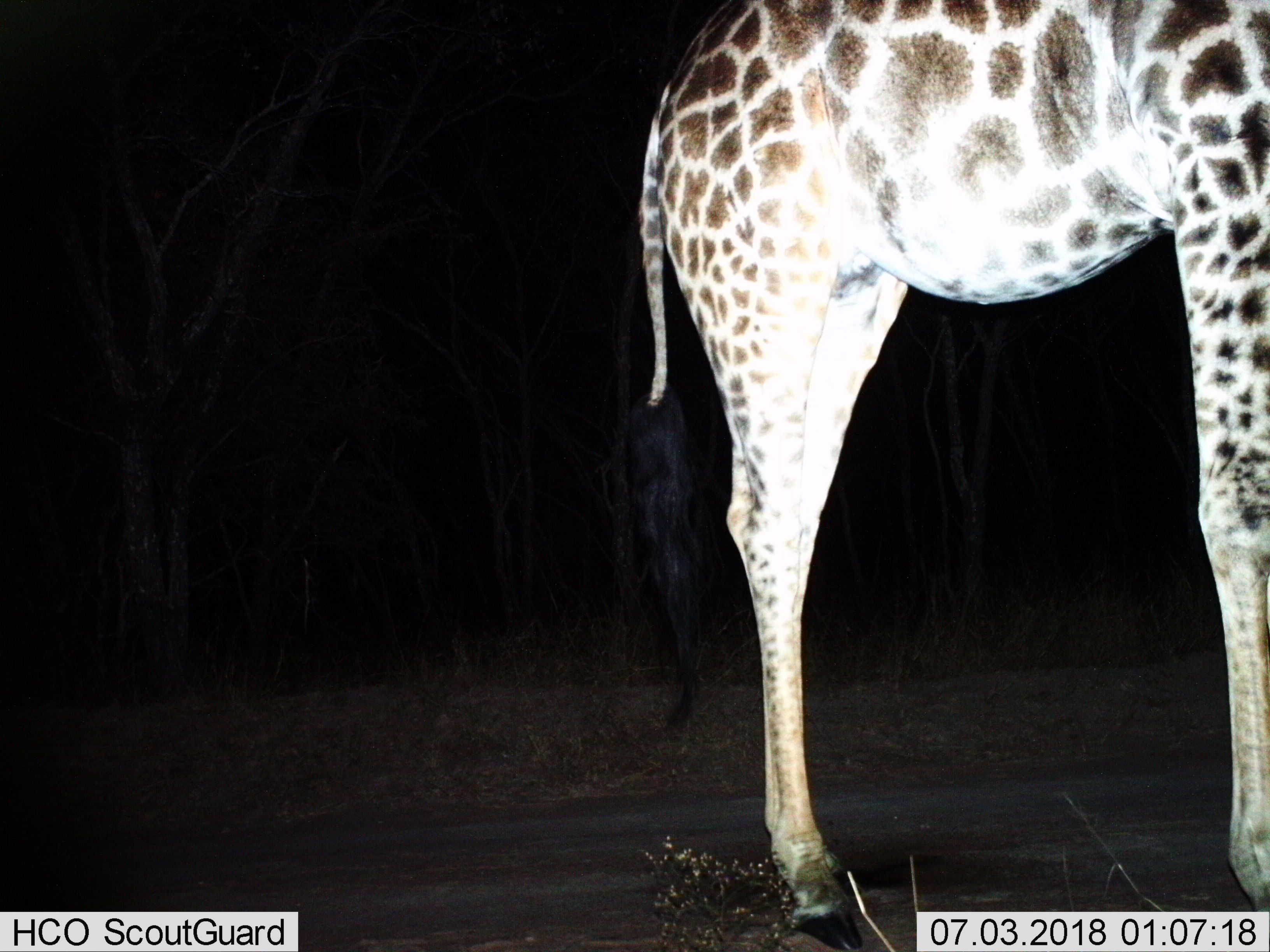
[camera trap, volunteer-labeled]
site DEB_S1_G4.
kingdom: Animalia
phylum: Chordata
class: Mammalia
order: Artiodactyla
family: Giraffidae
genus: Giraffa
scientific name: Giraffa camelopardalis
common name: giraffe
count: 1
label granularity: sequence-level